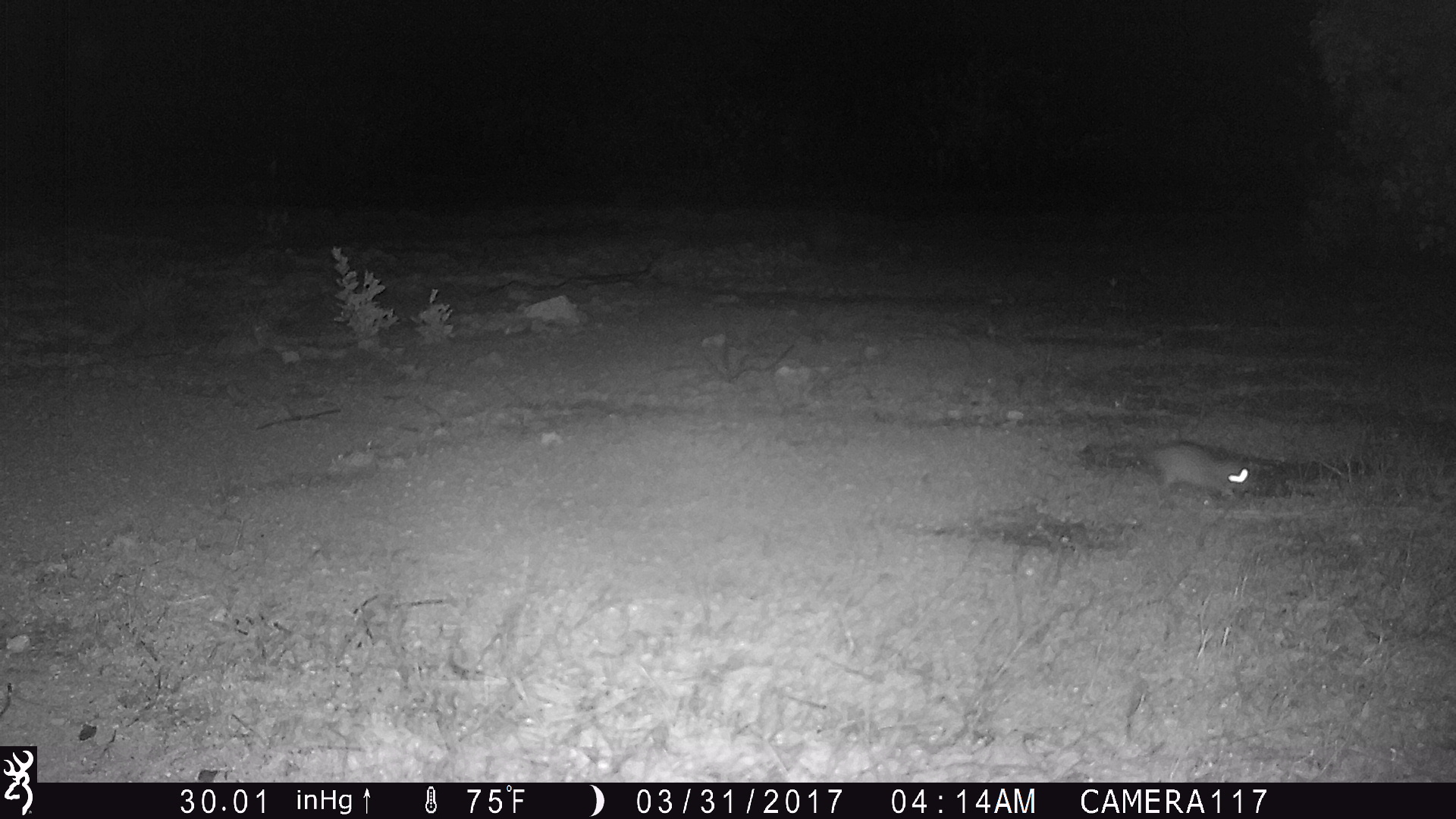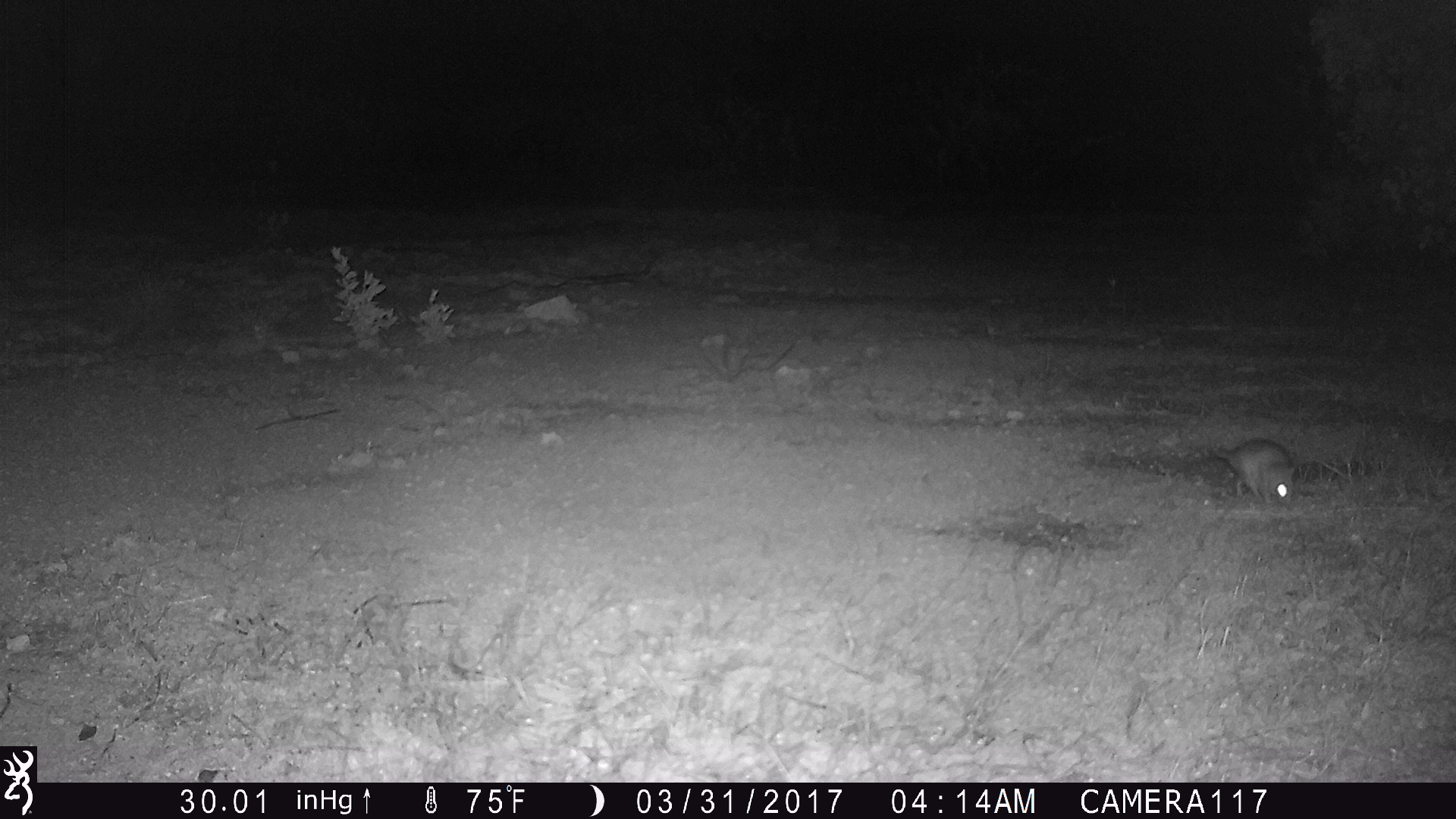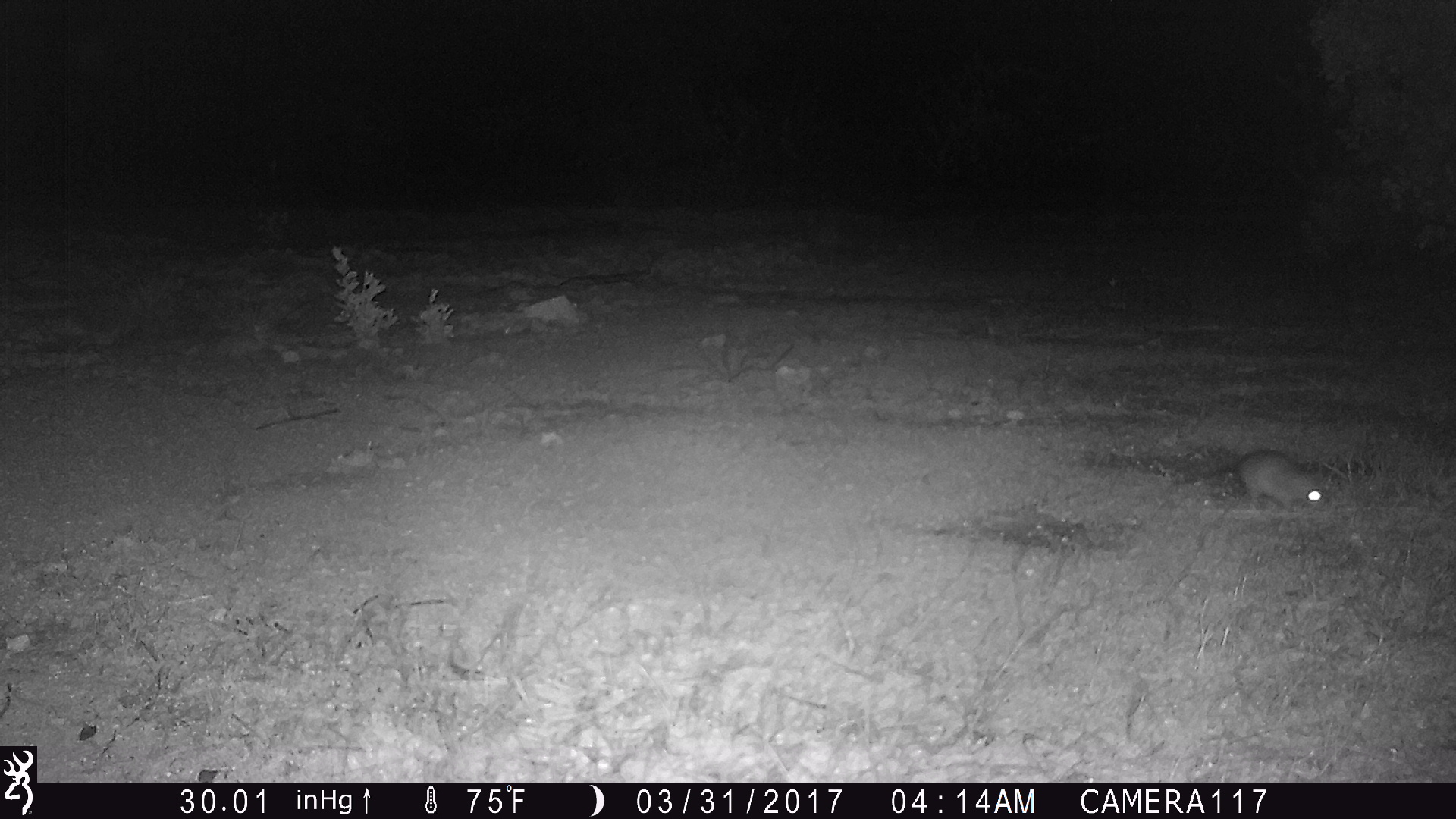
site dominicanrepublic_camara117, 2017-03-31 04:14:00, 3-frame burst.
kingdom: Animalia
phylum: Chordata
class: Mammalia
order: Rodentia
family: Muridae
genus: Rattus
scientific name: Rattus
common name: rat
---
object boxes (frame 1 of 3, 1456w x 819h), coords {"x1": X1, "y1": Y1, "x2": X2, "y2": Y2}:
rat: {"x1": 1106, "y1": 438, "x2": 1259, "y2": 501}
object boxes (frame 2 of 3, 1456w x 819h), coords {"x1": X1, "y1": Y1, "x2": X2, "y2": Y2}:
rat: {"x1": 1202, "y1": 436, "x2": 1304, "y2": 506}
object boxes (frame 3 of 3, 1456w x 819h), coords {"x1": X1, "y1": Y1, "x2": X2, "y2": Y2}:
rat: {"x1": 1214, "y1": 447, "x2": 1333, "y2": 513}